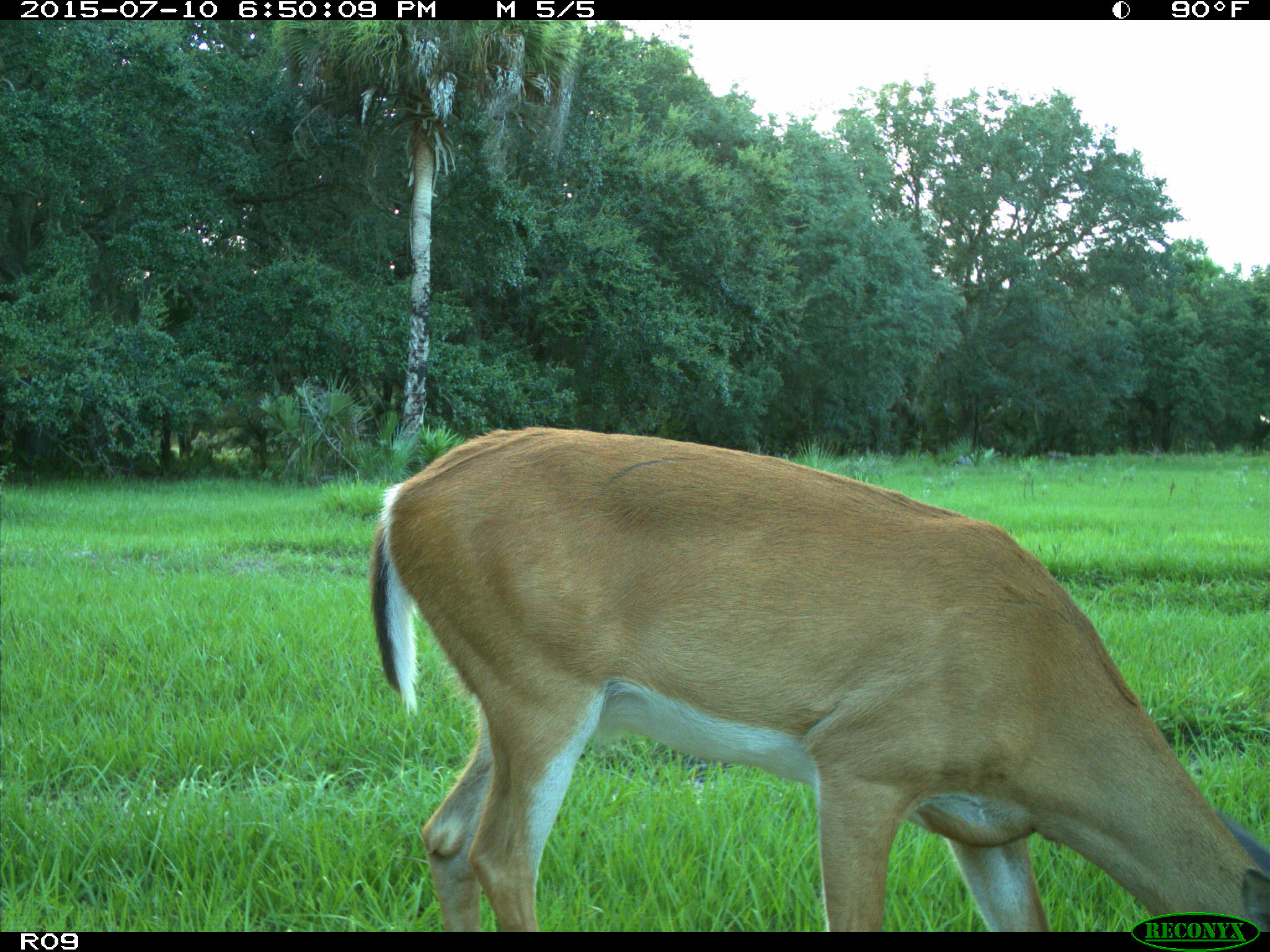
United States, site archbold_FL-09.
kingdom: Animalia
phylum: Chordata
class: Mammalia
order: Artiodactyla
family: Cervidae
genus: Odocoileus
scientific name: Odocoileus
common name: deer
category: unidentified deer